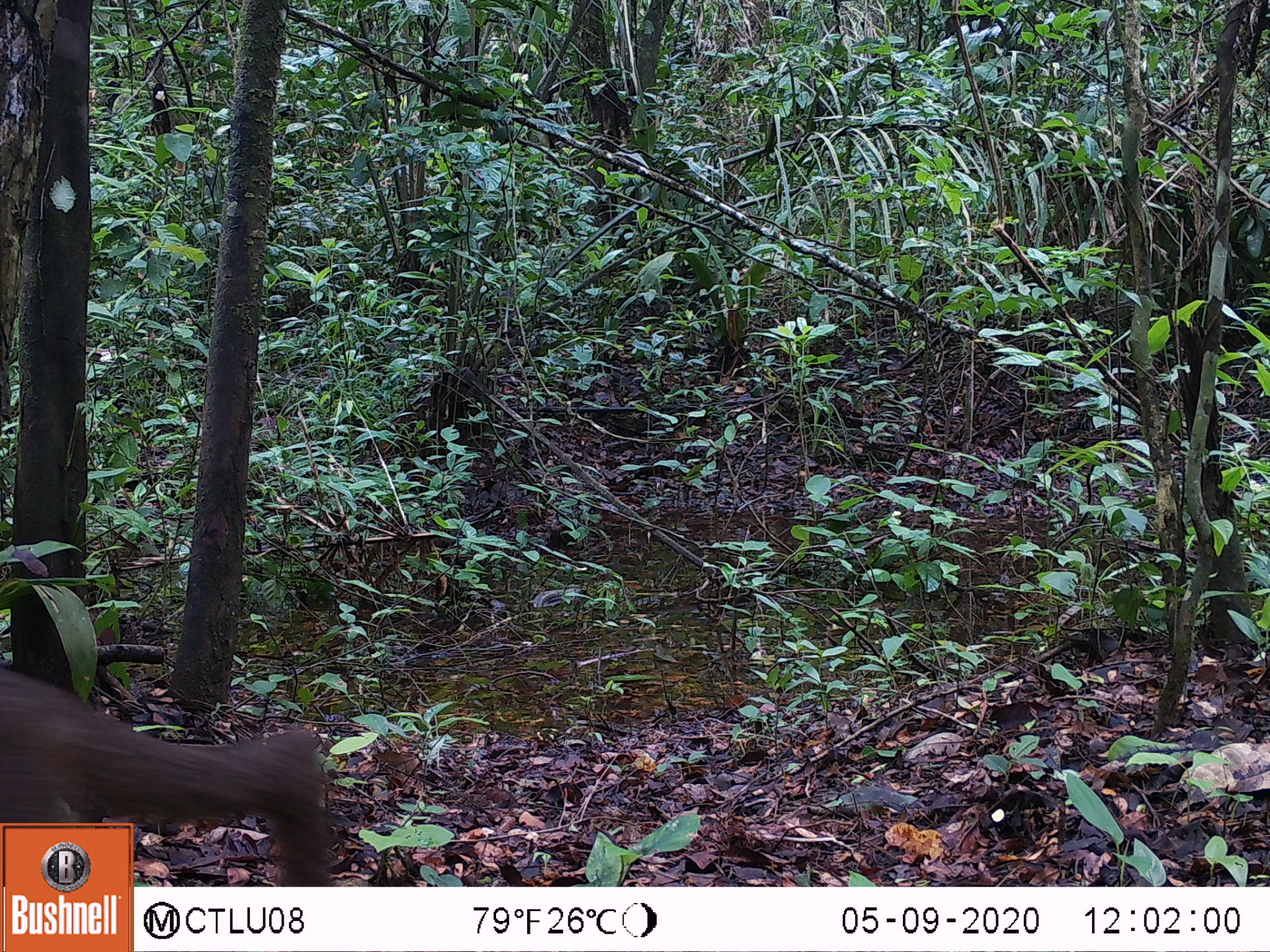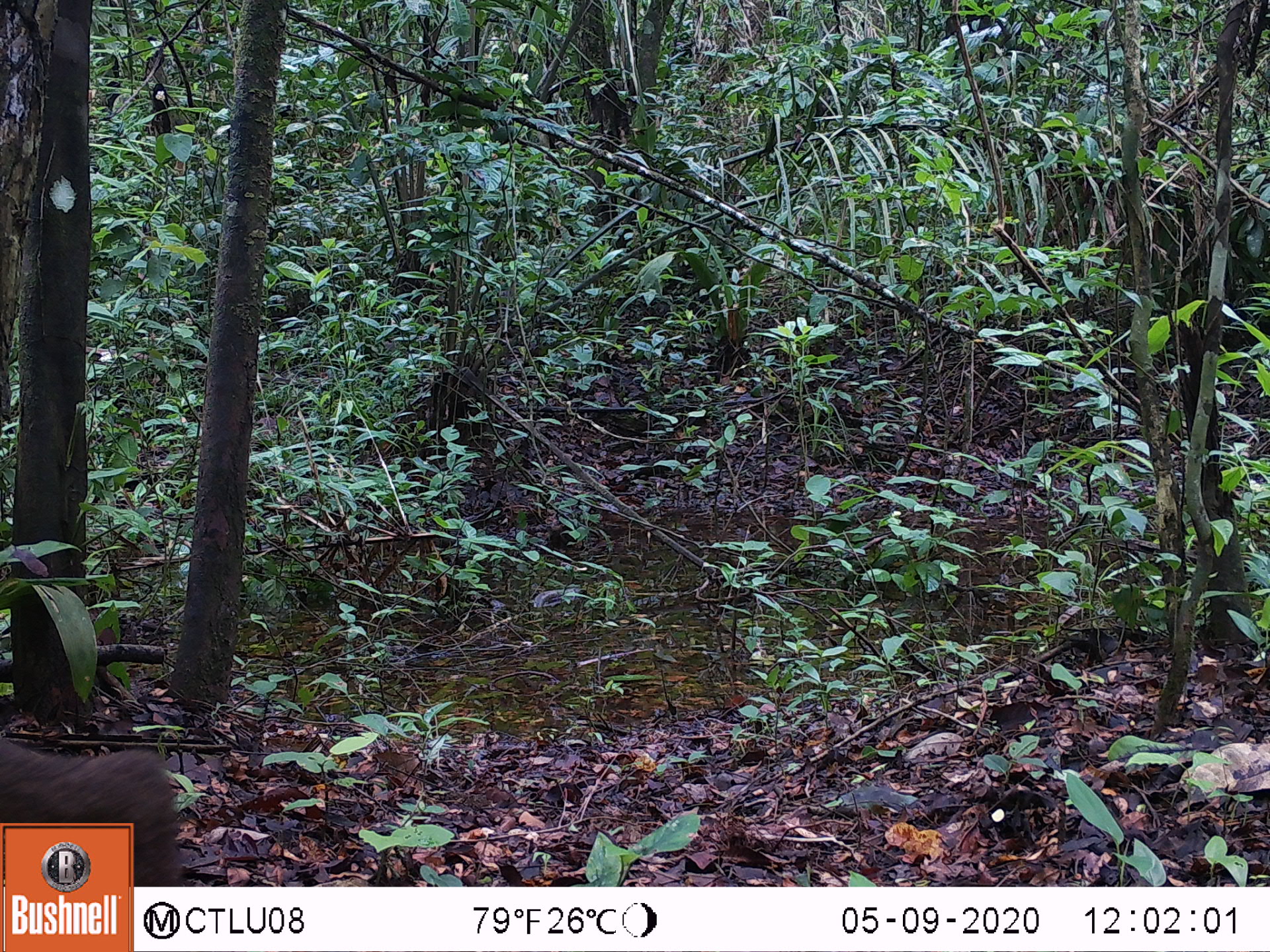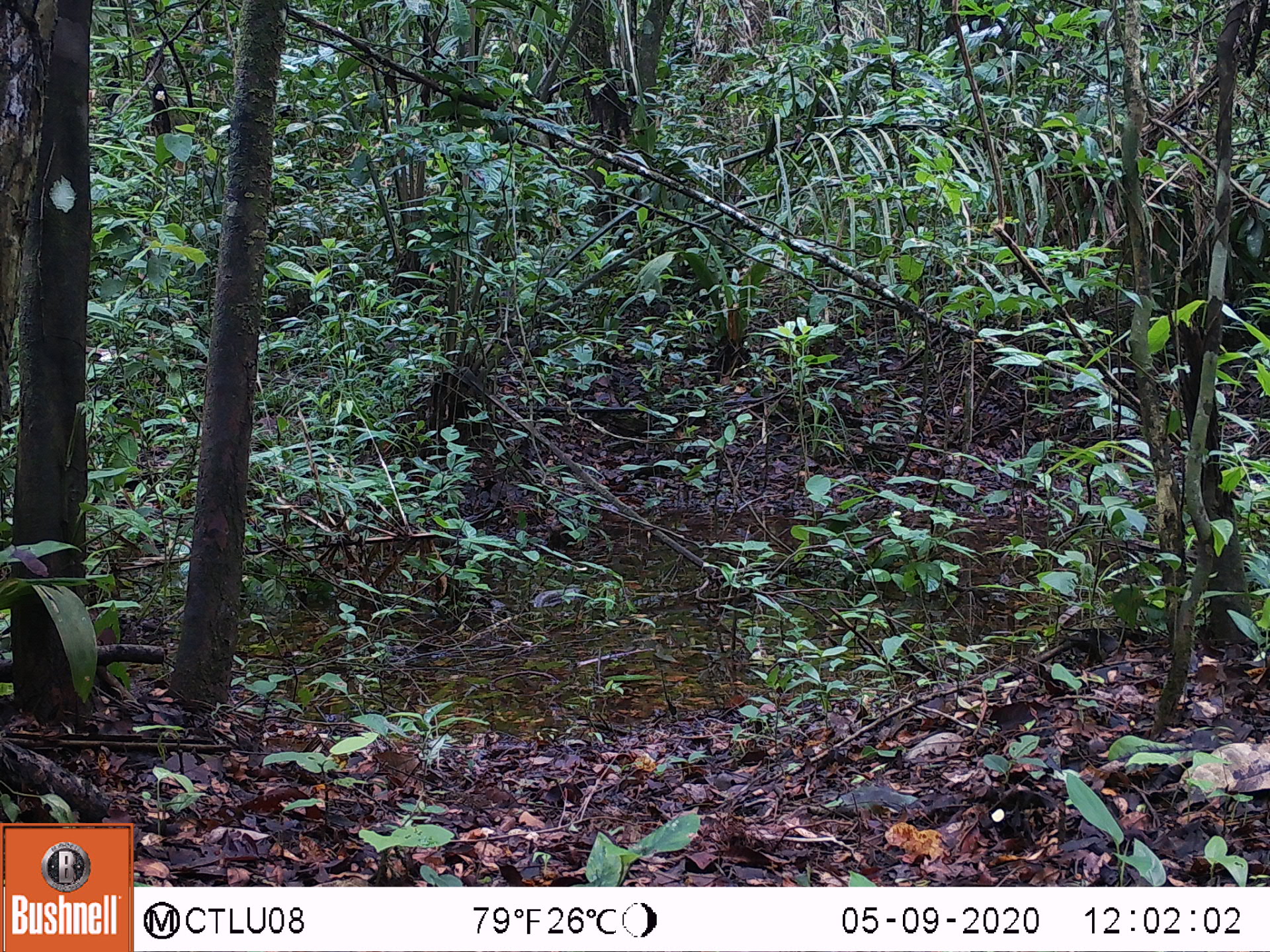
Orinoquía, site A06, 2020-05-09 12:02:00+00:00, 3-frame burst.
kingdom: Animalia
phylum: Chordata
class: Mammalia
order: Carnivora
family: Felidae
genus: Herpailurus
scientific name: Herpailurus yagouaroundi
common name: jaguarundi